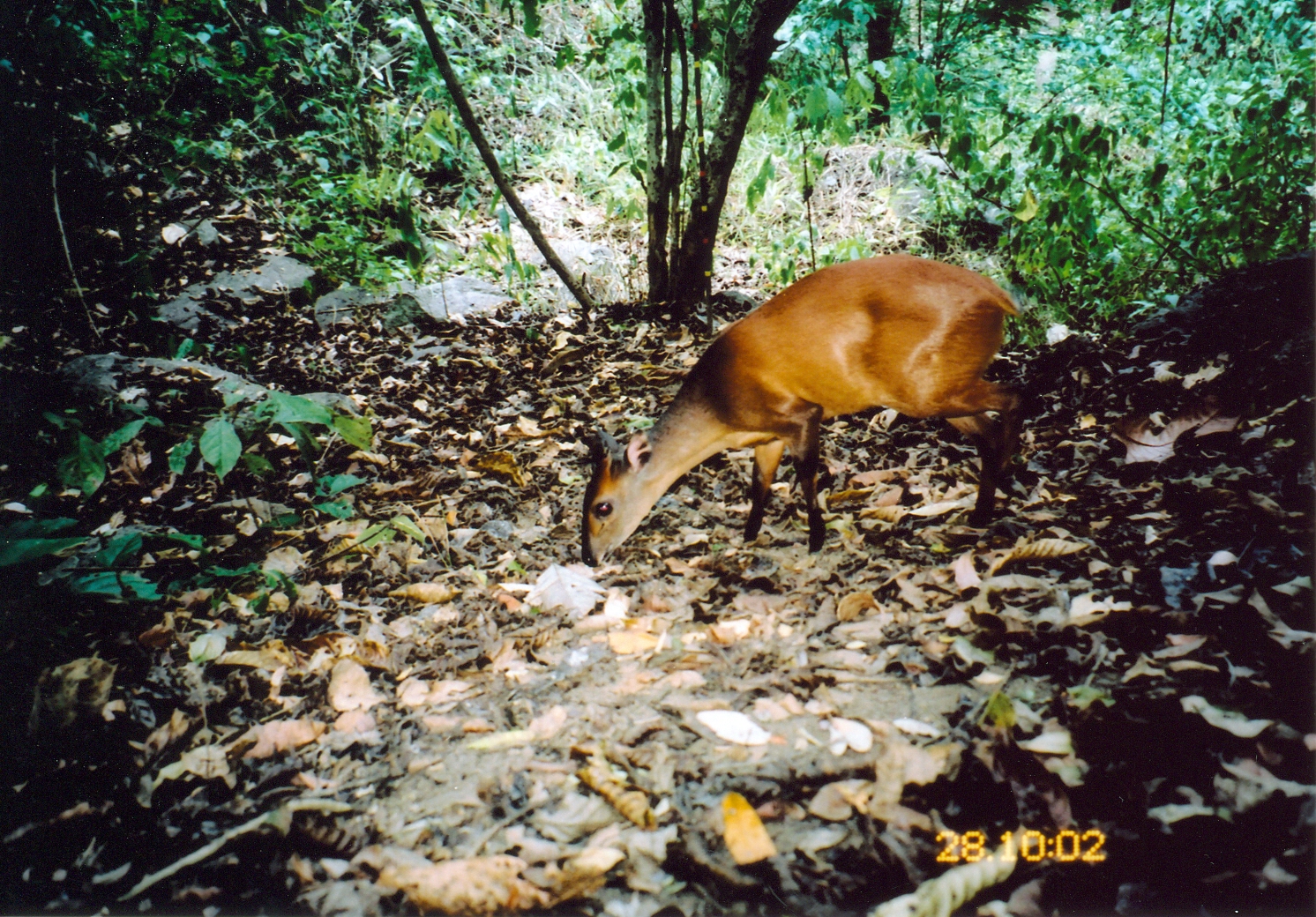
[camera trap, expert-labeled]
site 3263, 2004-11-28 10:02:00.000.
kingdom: Animalia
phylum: Chordata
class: Mammalia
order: Artiodactyla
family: Bovidae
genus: Cephalophus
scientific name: Cephalophus harveyi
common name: harvey's duiker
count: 1